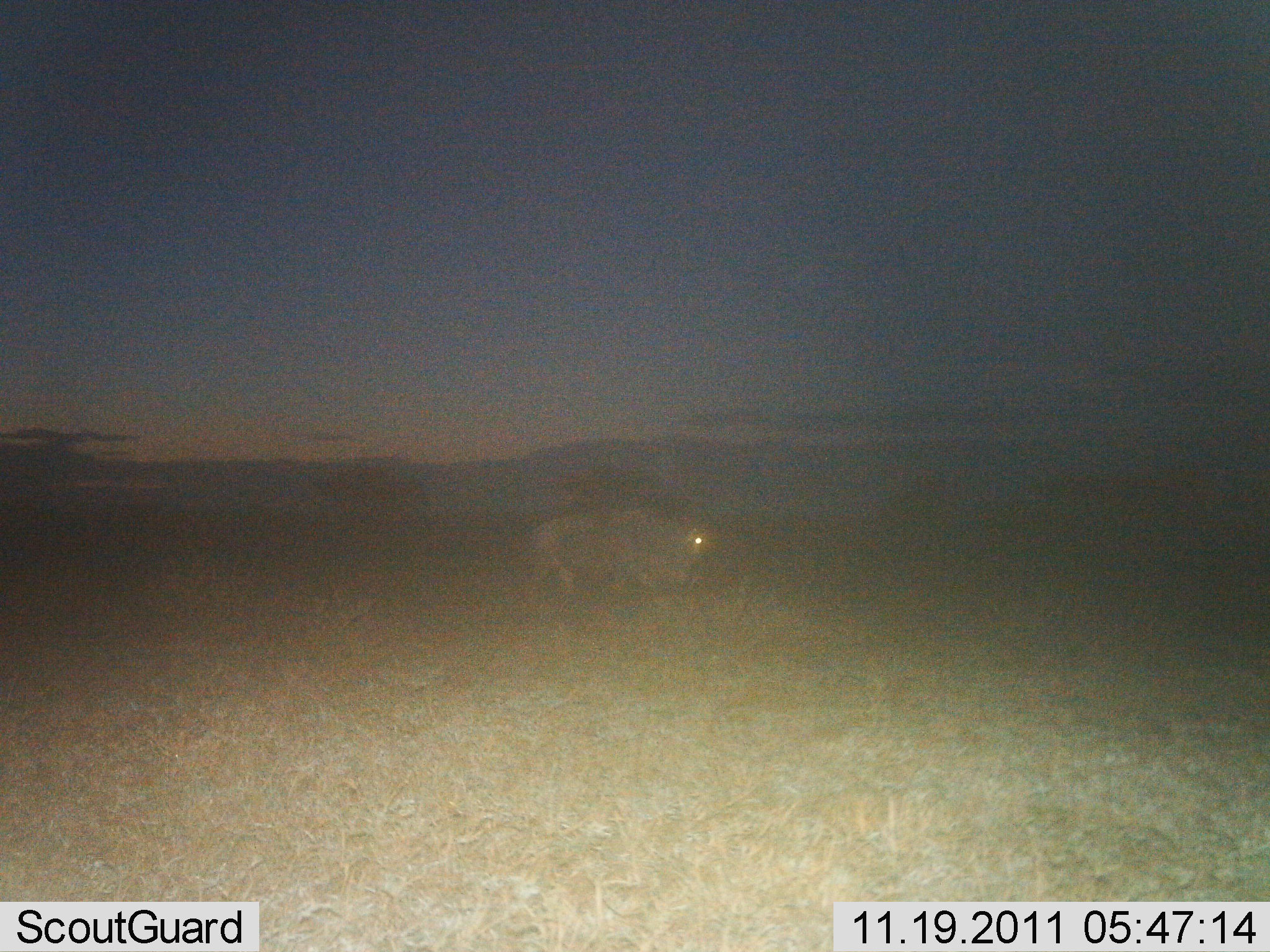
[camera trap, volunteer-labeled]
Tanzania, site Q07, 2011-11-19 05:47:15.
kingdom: Animalia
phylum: Chordata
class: Mammalia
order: Artiodactyla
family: Bovidae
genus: Connochaetes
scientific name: Connochaetes taurinus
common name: blue wildebeest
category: wildebeest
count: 1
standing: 18%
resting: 0%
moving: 73%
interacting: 0%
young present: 0%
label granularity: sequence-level